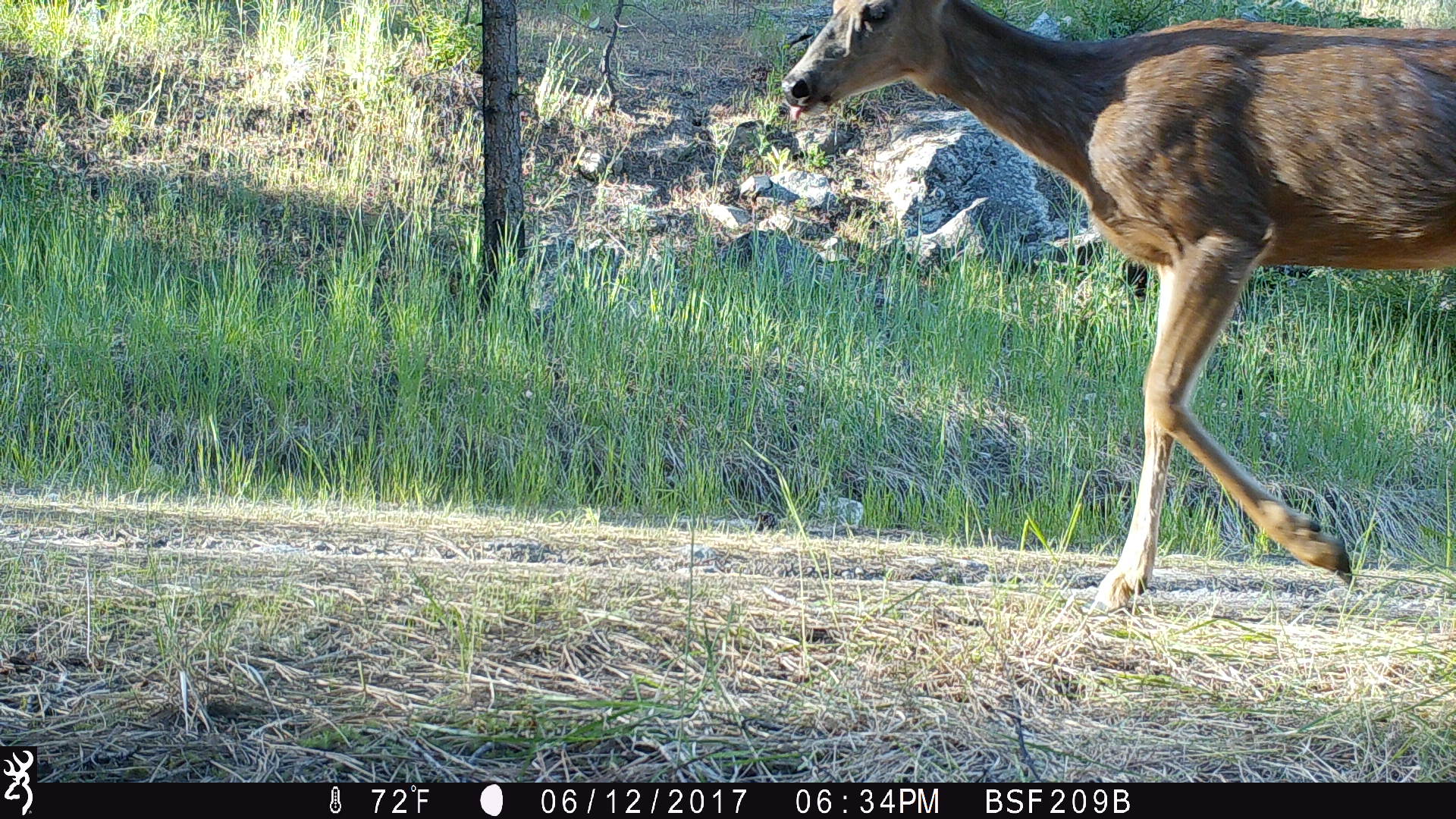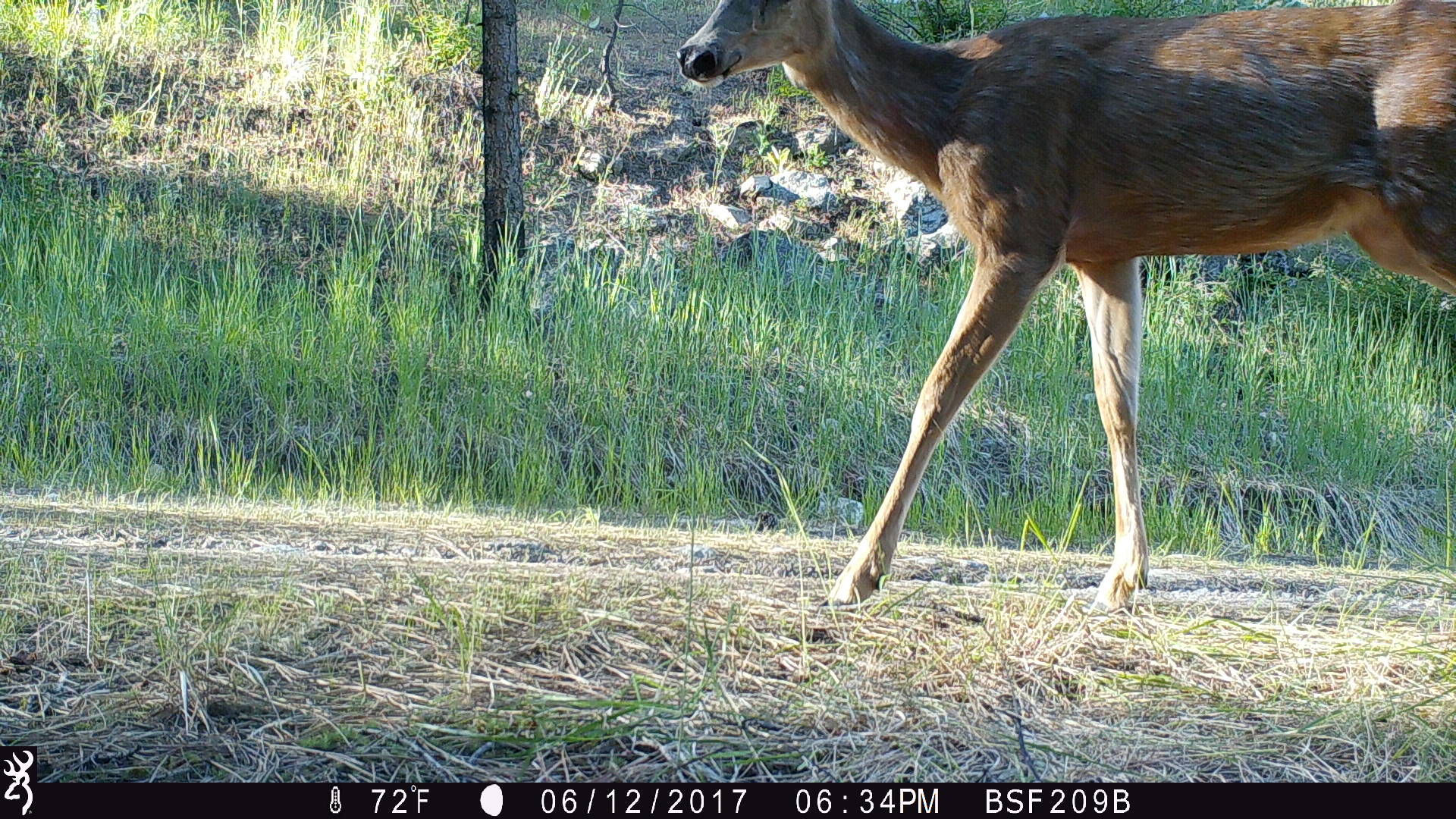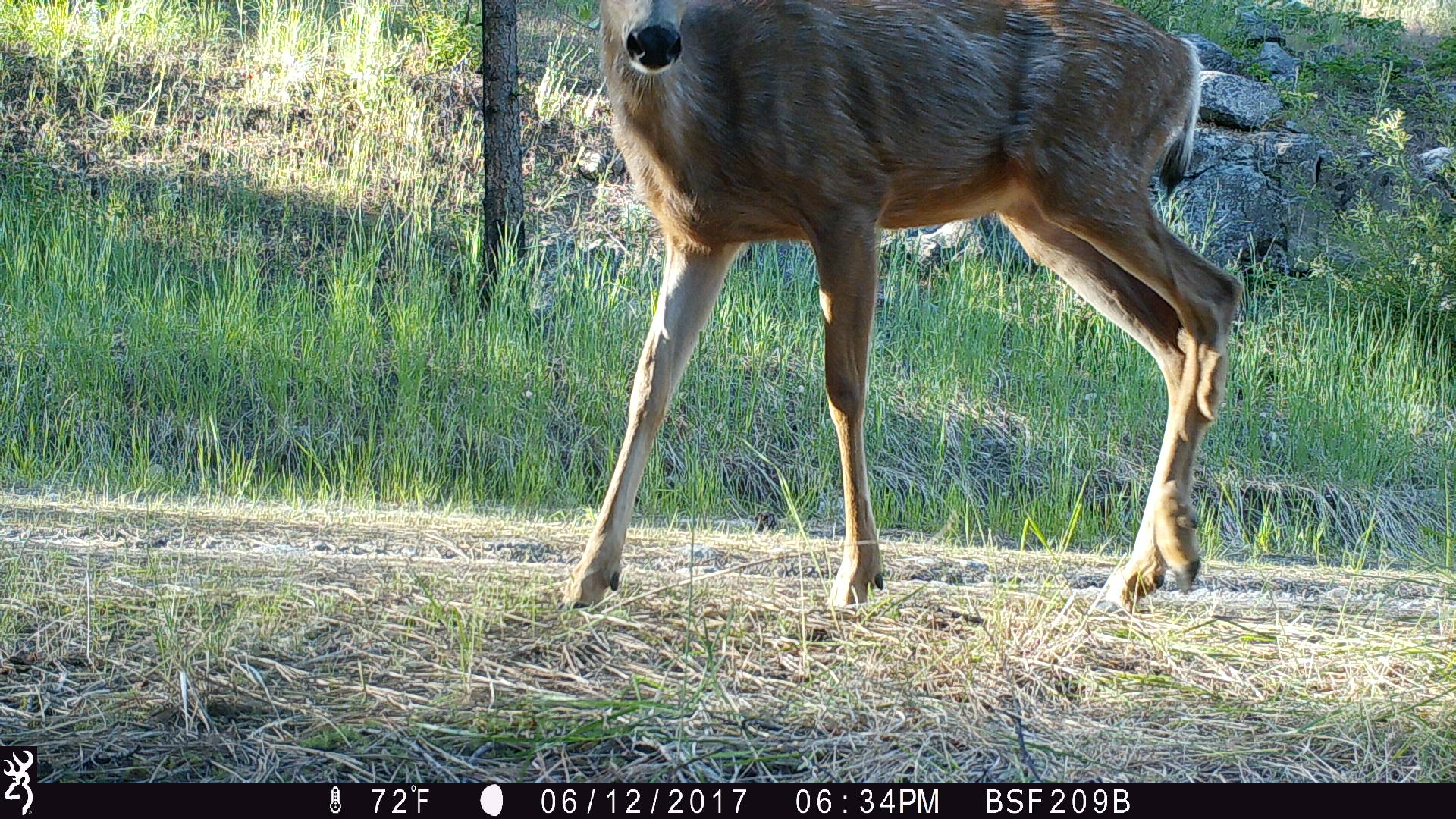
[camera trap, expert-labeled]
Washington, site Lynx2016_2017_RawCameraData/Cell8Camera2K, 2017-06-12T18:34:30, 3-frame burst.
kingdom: Animalia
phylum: Chordata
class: Mammalia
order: Artiodactyla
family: Cervidae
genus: Odocoileus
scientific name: Odocoileus hemionus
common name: mule deer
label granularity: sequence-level